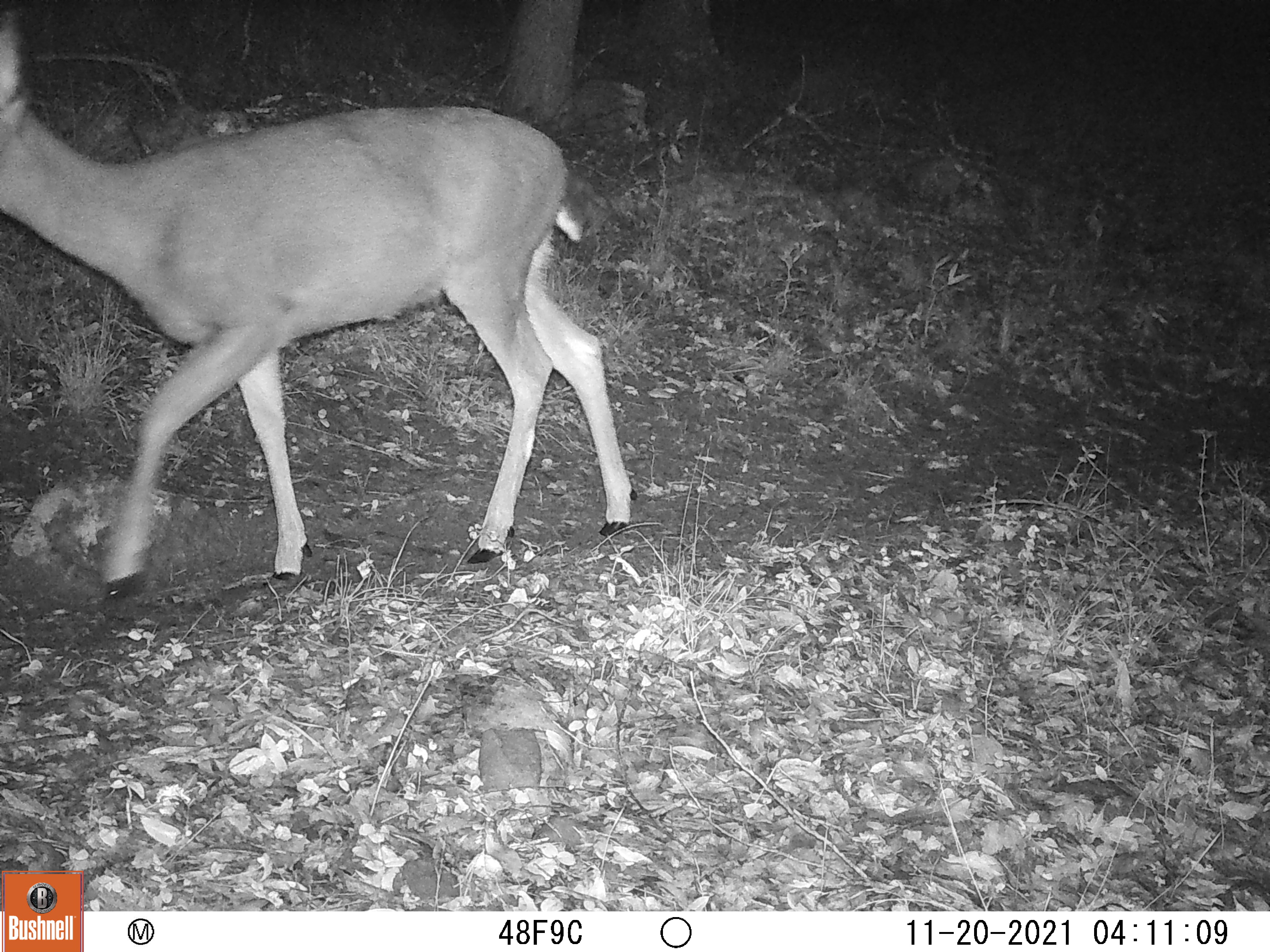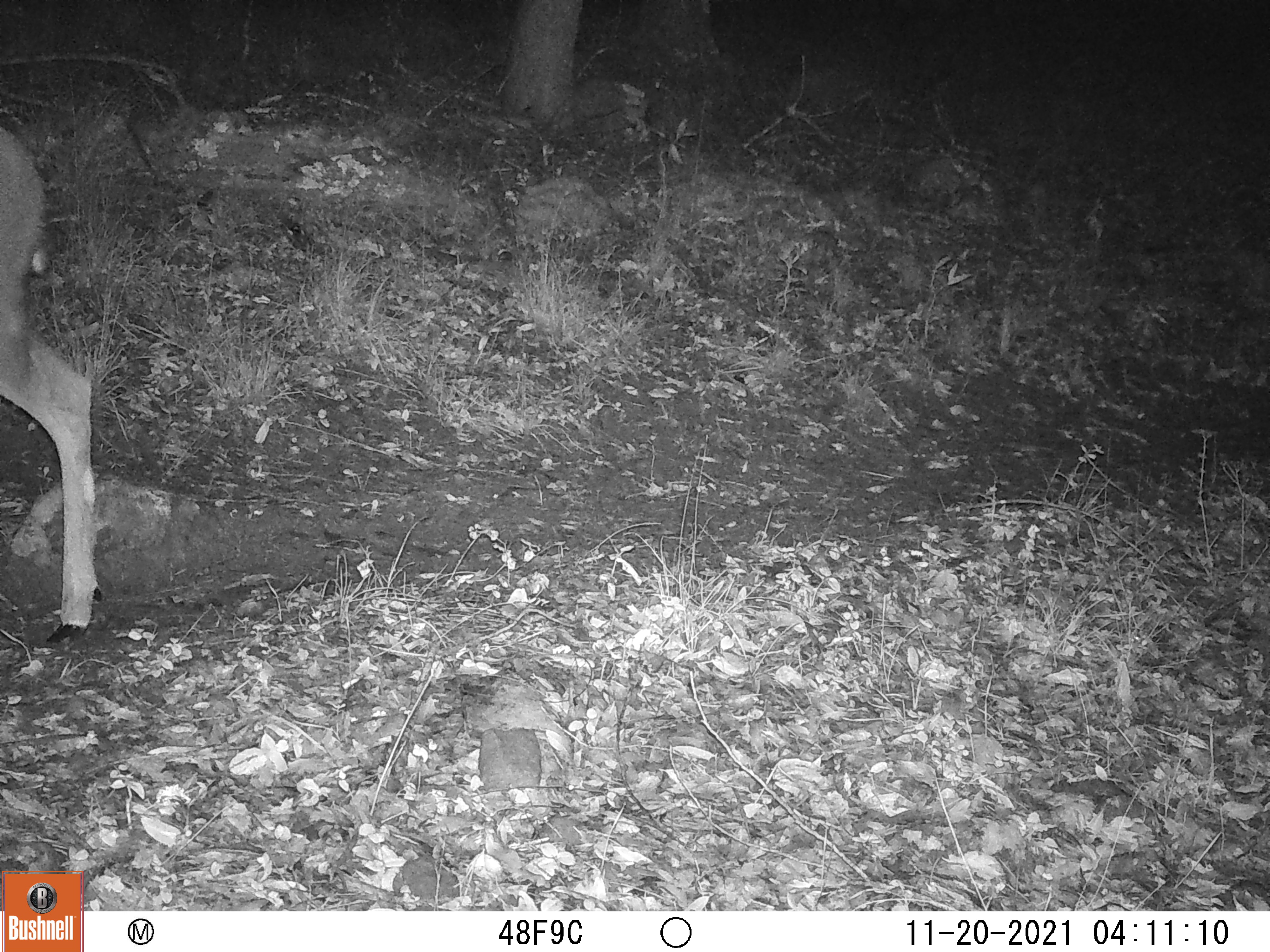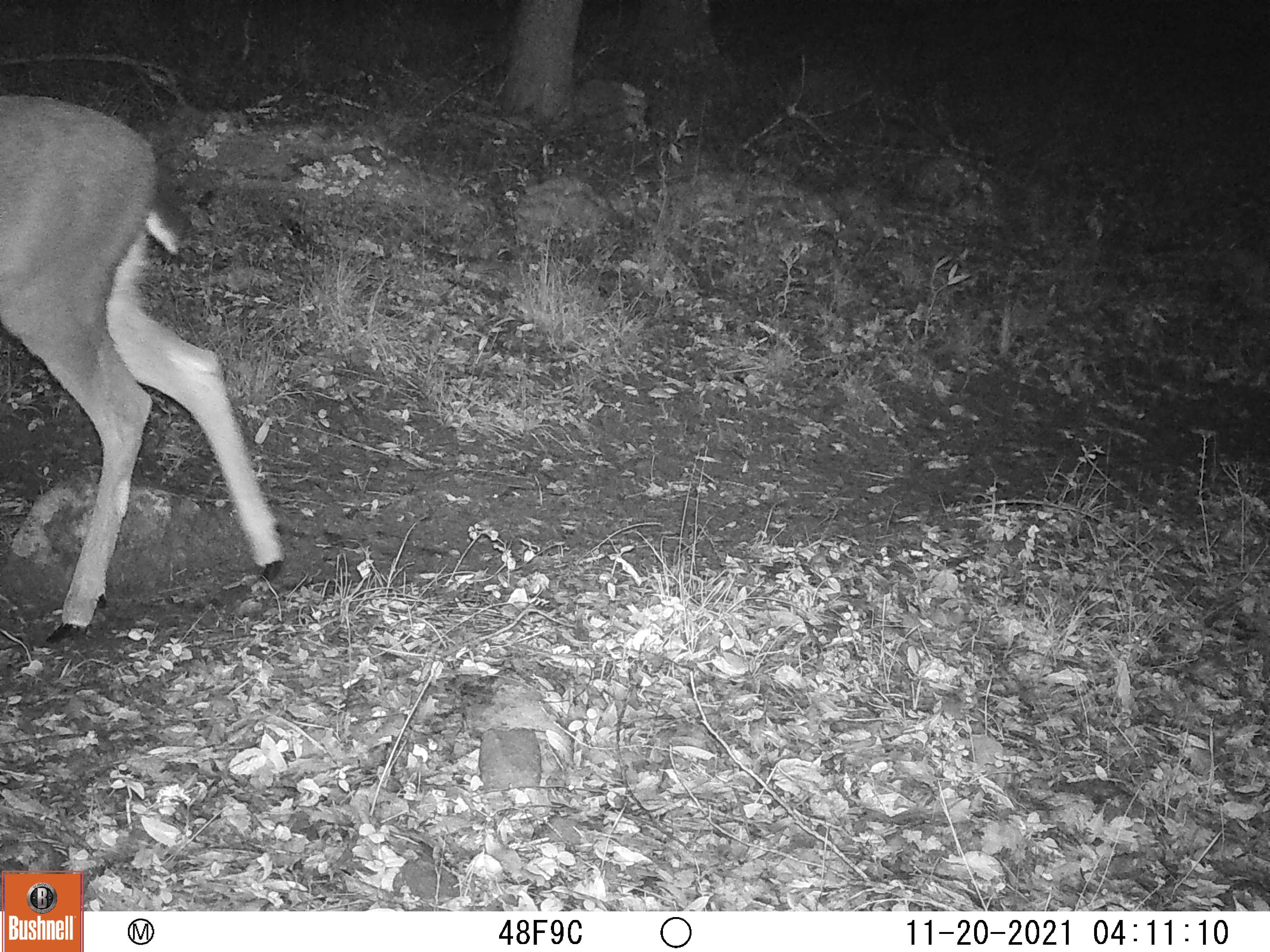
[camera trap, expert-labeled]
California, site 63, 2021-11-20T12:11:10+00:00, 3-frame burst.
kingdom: Animalia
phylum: Chordata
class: Mammalia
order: Artiodactyla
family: Cervidae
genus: Odocoileus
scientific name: Odocoileus hemionus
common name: mule deer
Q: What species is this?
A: Mule deer (Odocoileus hemionus).